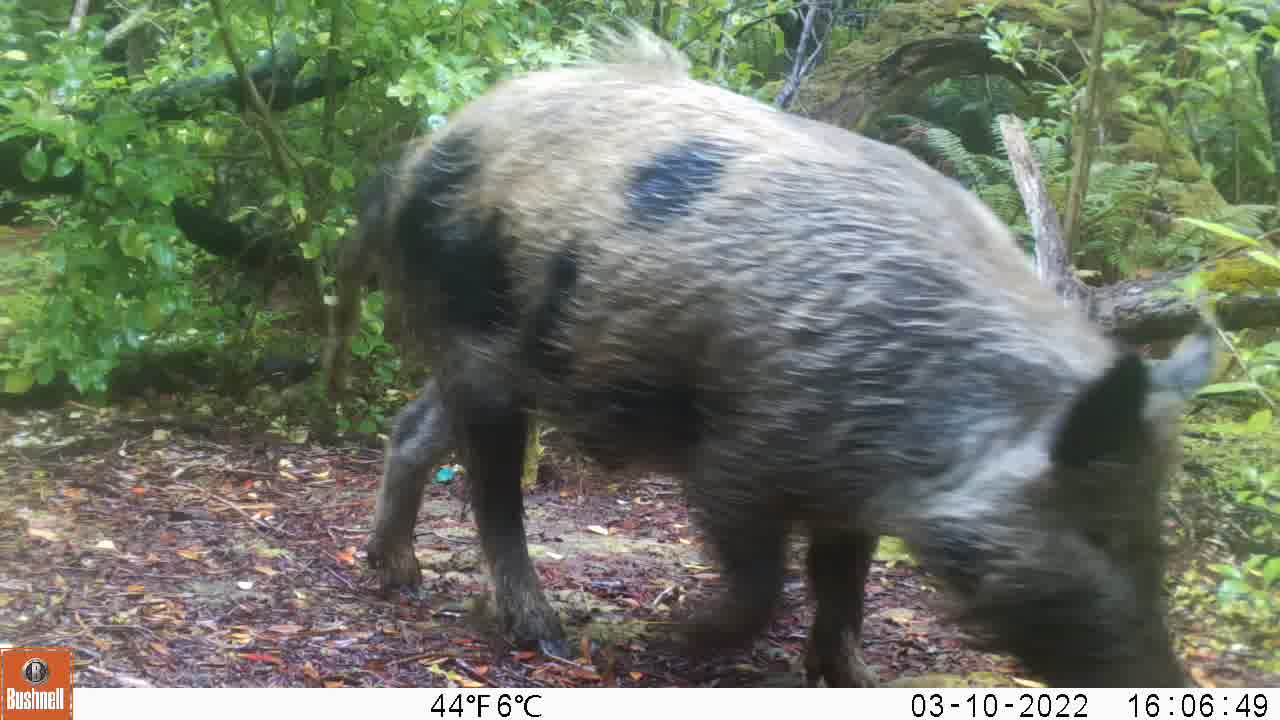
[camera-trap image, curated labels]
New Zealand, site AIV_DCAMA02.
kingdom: Animalia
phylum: Chordata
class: Mammalia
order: Artiodactyla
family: Suidae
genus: Sus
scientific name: Sus scrofa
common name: pig